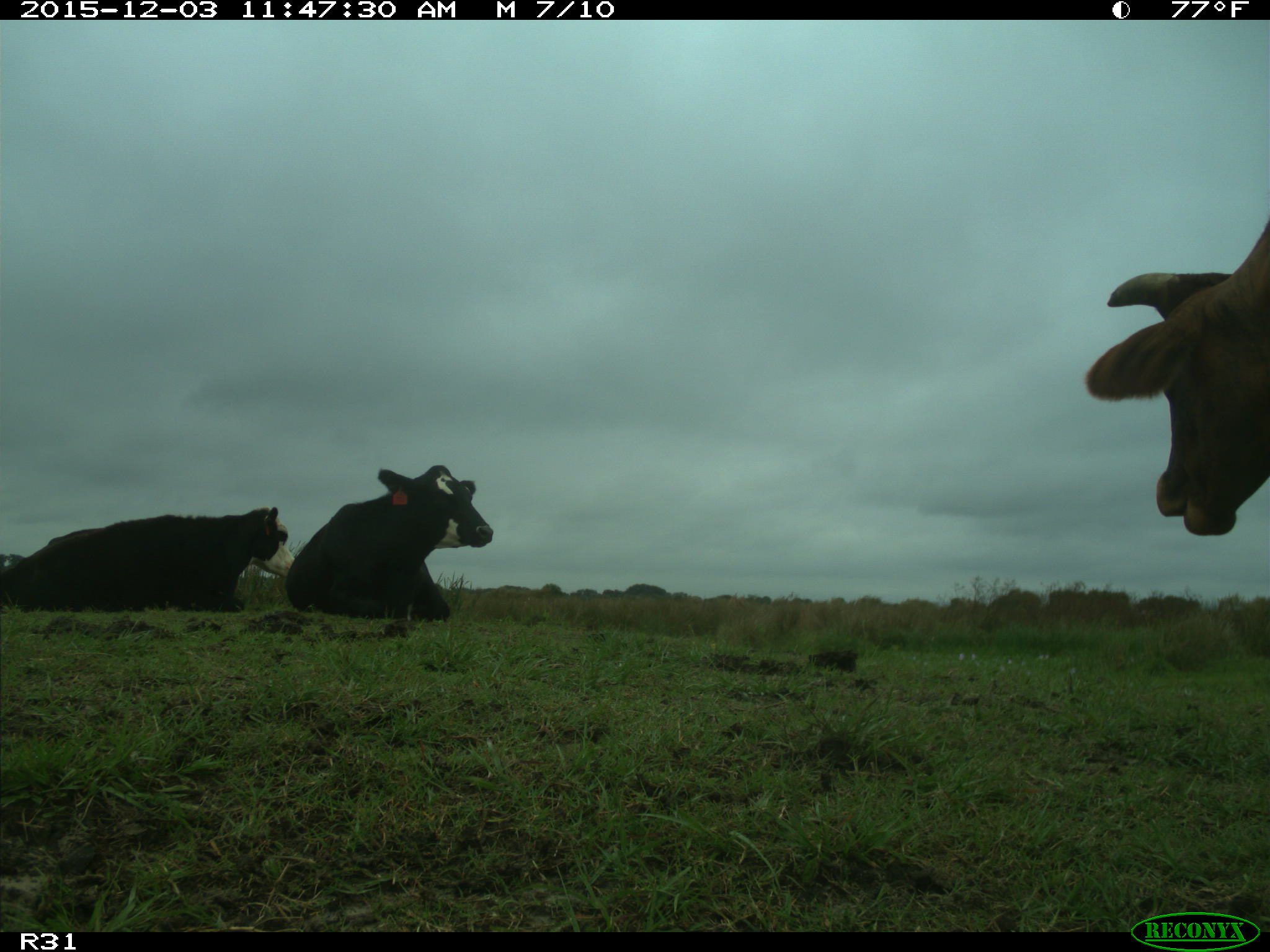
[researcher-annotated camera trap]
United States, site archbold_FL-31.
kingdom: Animalia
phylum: Chordata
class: Mammalia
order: Artiodactyla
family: Bovidae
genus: Bos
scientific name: Bos taurus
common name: domestic cow